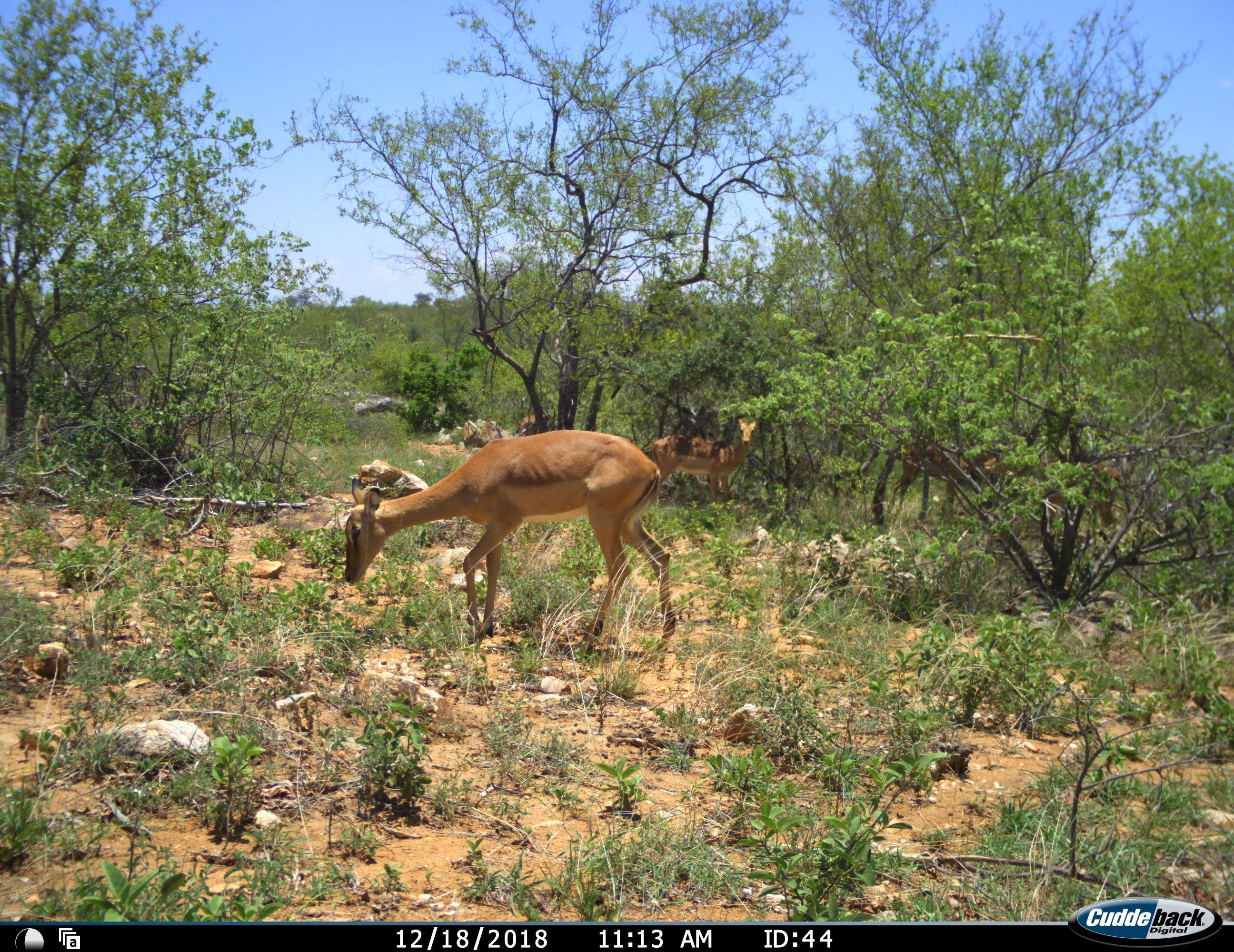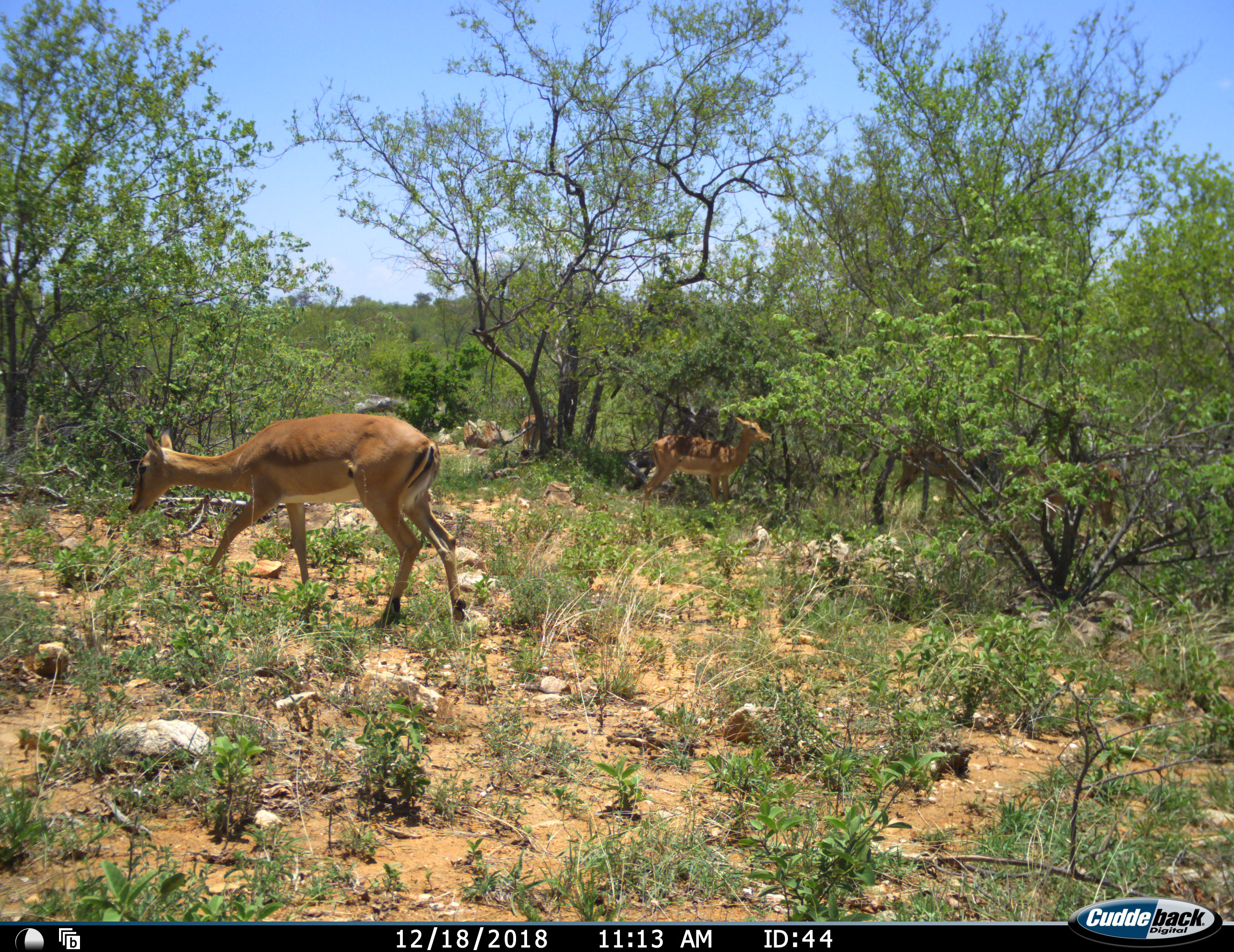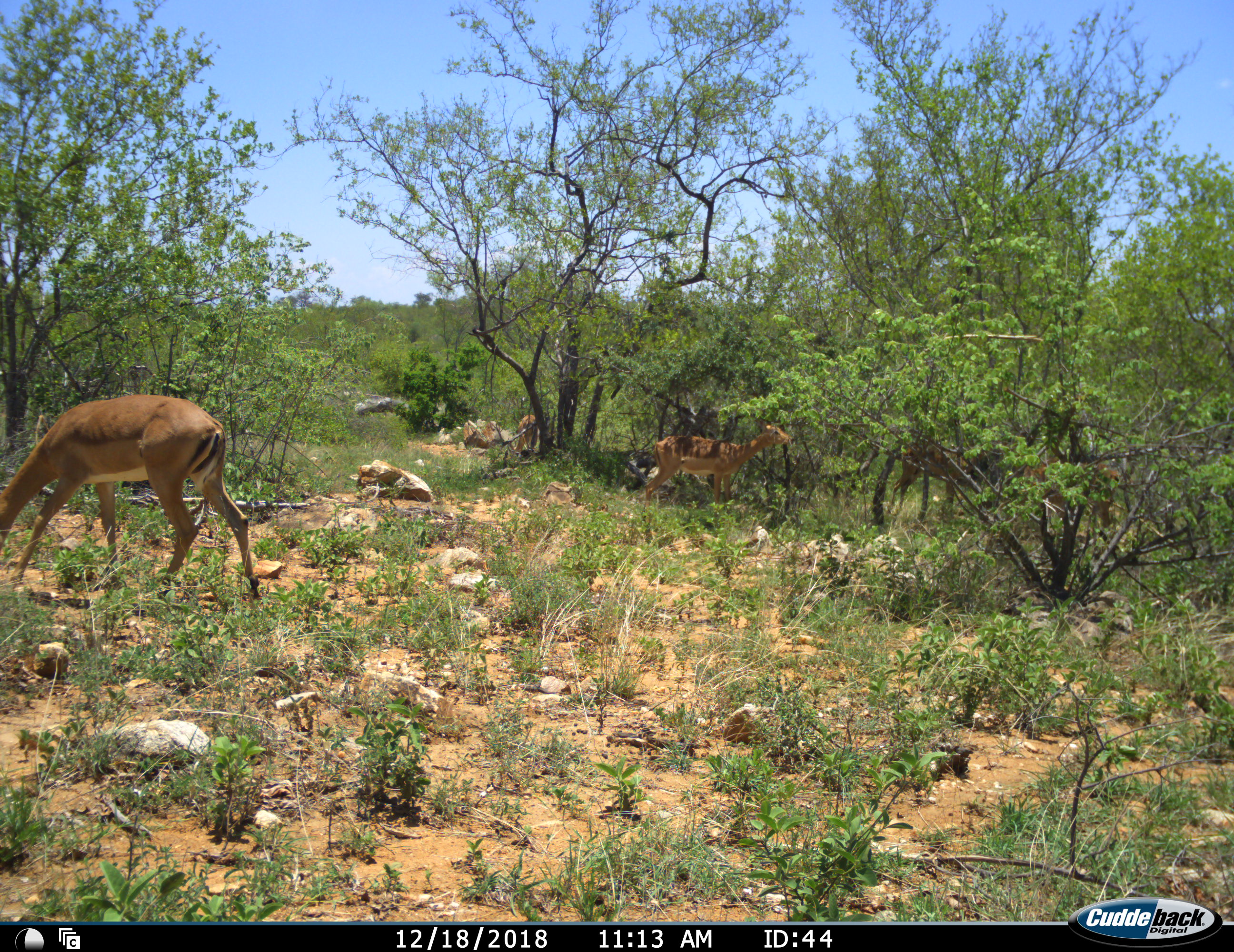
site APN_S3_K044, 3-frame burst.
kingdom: Animalia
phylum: Chordata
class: Mammalia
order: Artiodactyla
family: Bovidae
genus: Aepyceros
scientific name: Aepyceros melampus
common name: impala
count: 5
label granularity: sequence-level